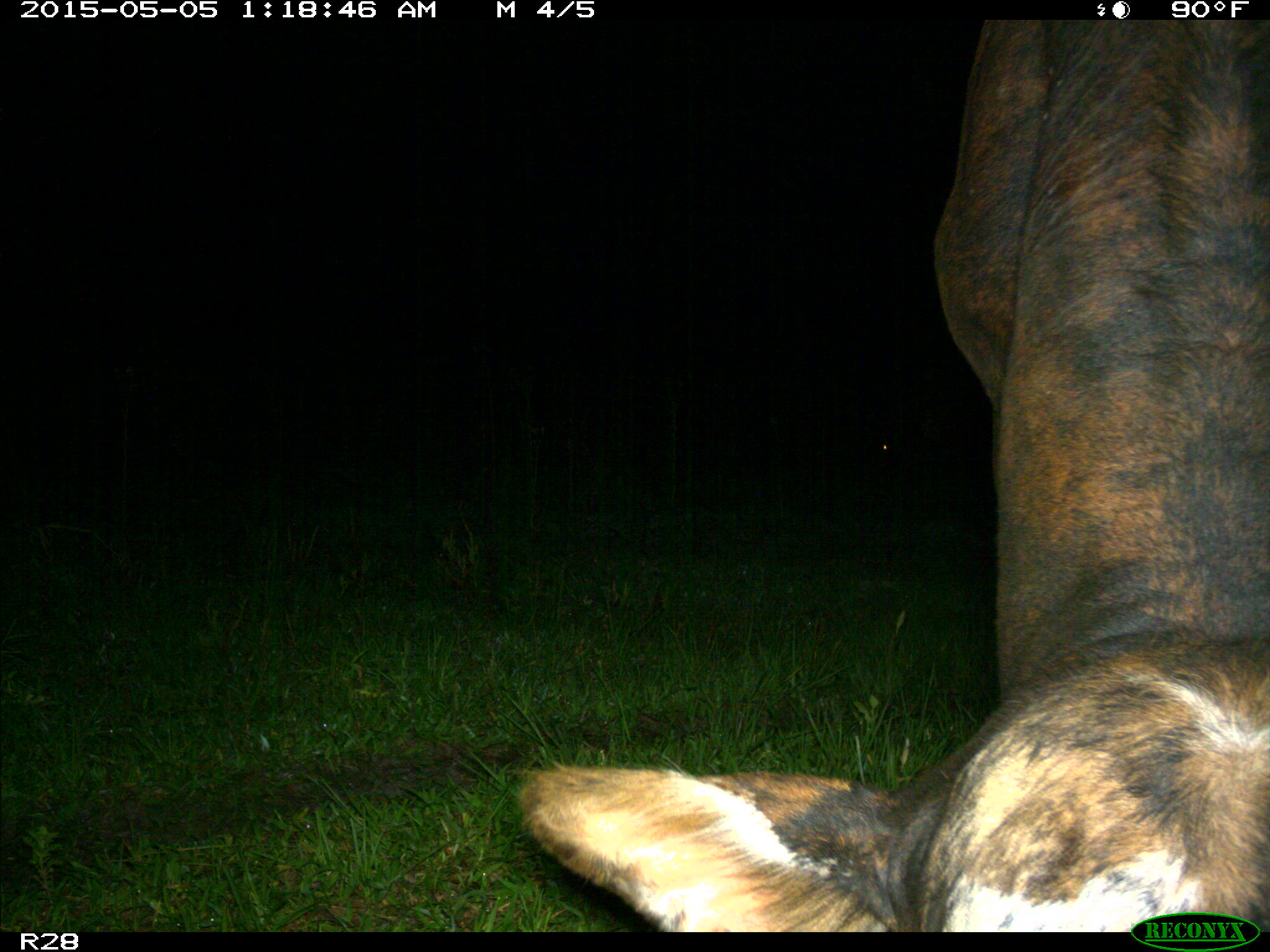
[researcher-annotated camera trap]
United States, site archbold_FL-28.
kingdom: Animalia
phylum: Chordata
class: Mammalia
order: Artiodactyla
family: Bovidae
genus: Bos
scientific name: Bos taurus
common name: domestic cow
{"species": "Bos taurus (domestic cow)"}